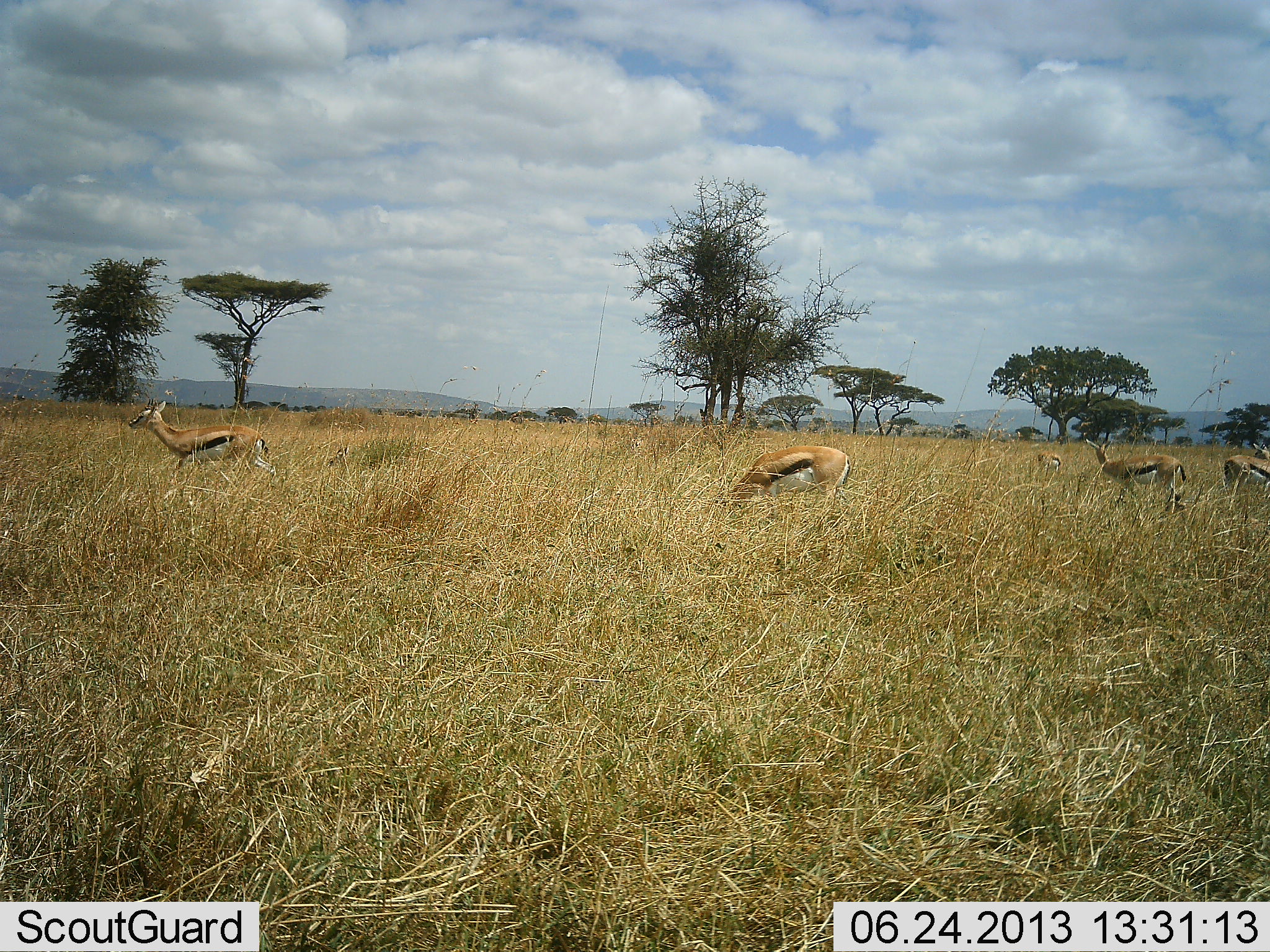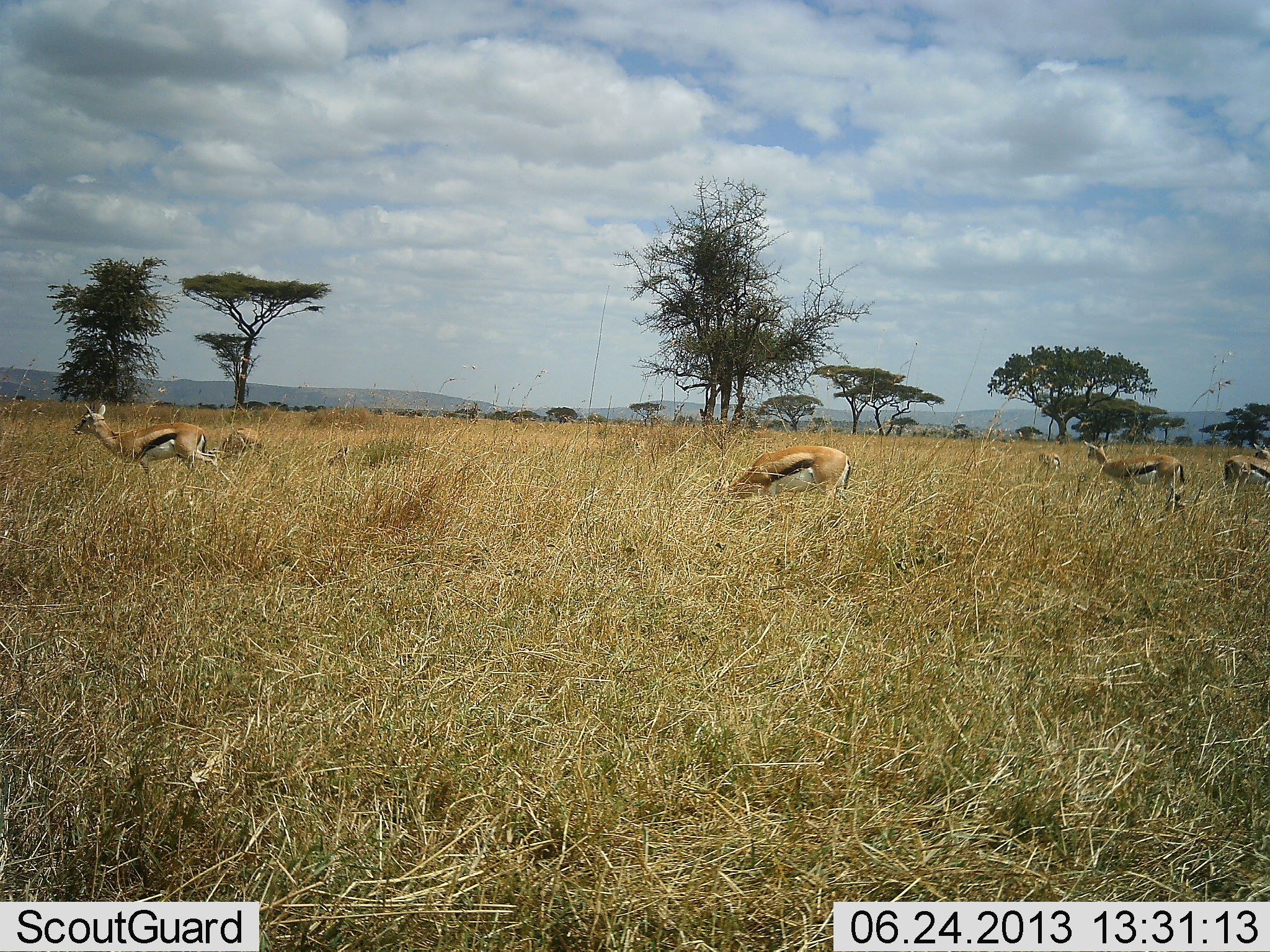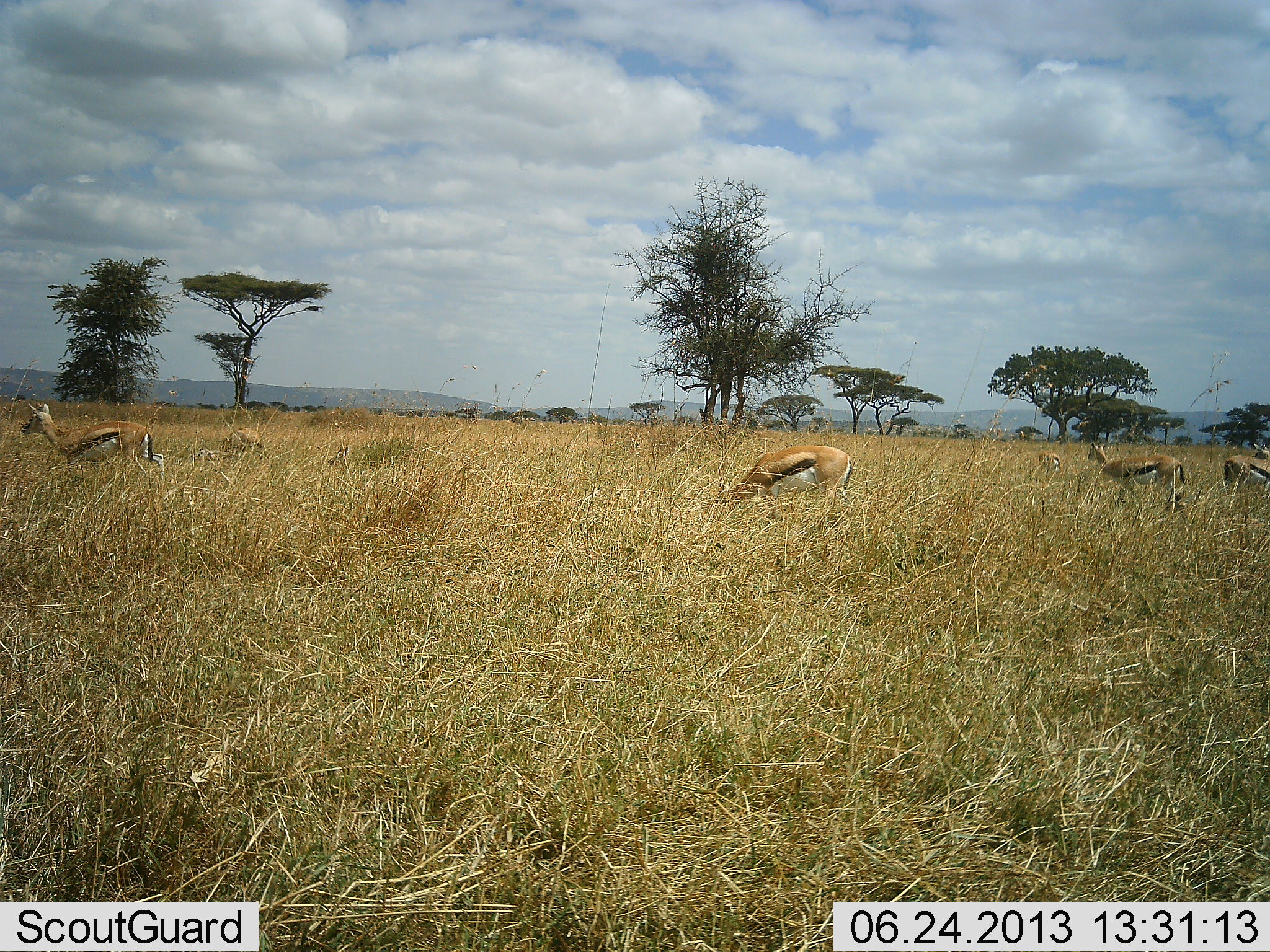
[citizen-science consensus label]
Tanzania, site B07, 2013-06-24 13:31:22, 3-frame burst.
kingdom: Animalia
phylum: Chordata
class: Mammalia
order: Artiodactyla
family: Bovidae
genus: Eudorcas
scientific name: Eudorcas thomsonii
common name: thomson's gazelle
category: gazellethomsons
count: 6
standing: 72%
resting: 0%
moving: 64%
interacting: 0%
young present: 0%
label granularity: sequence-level